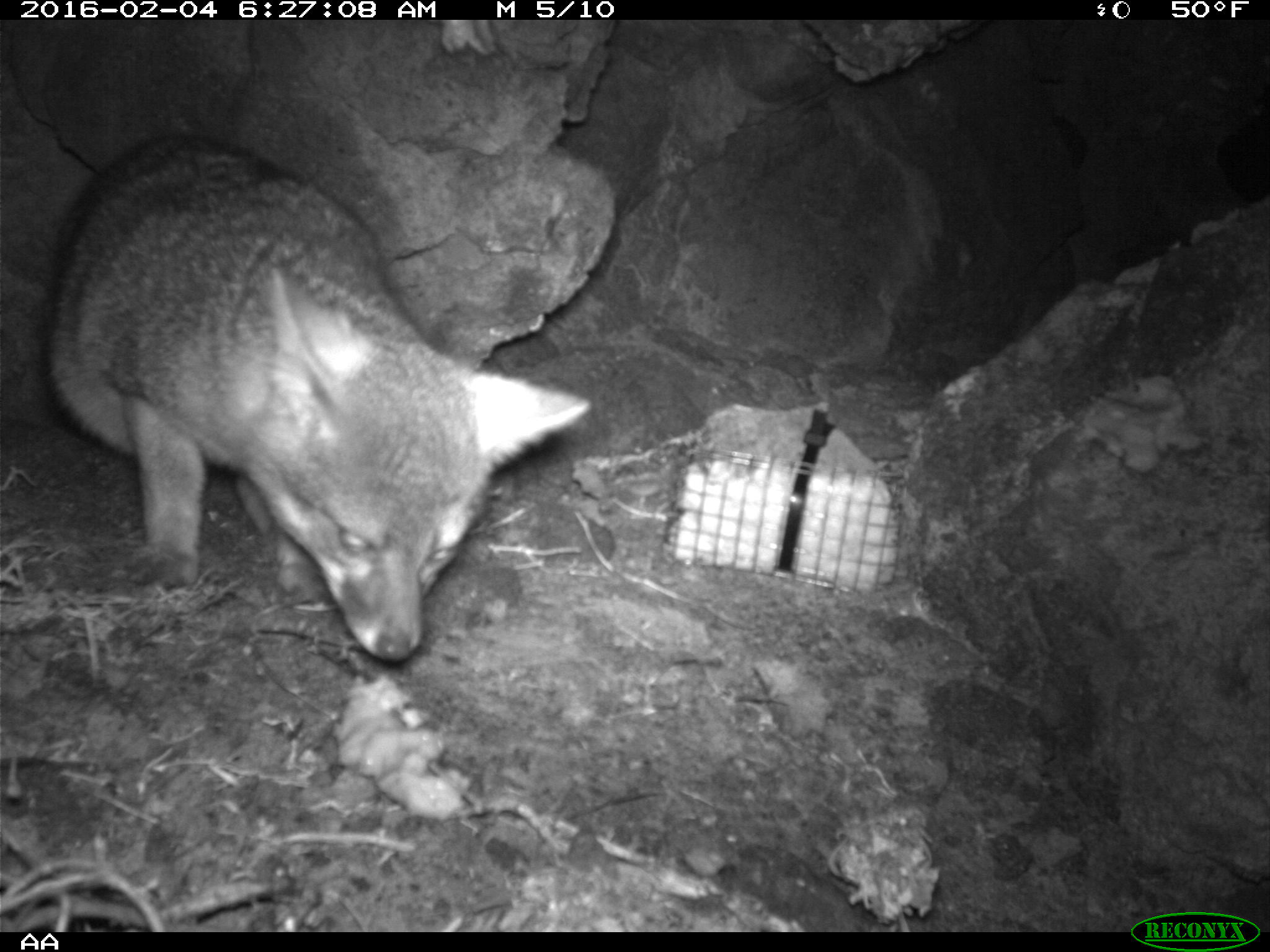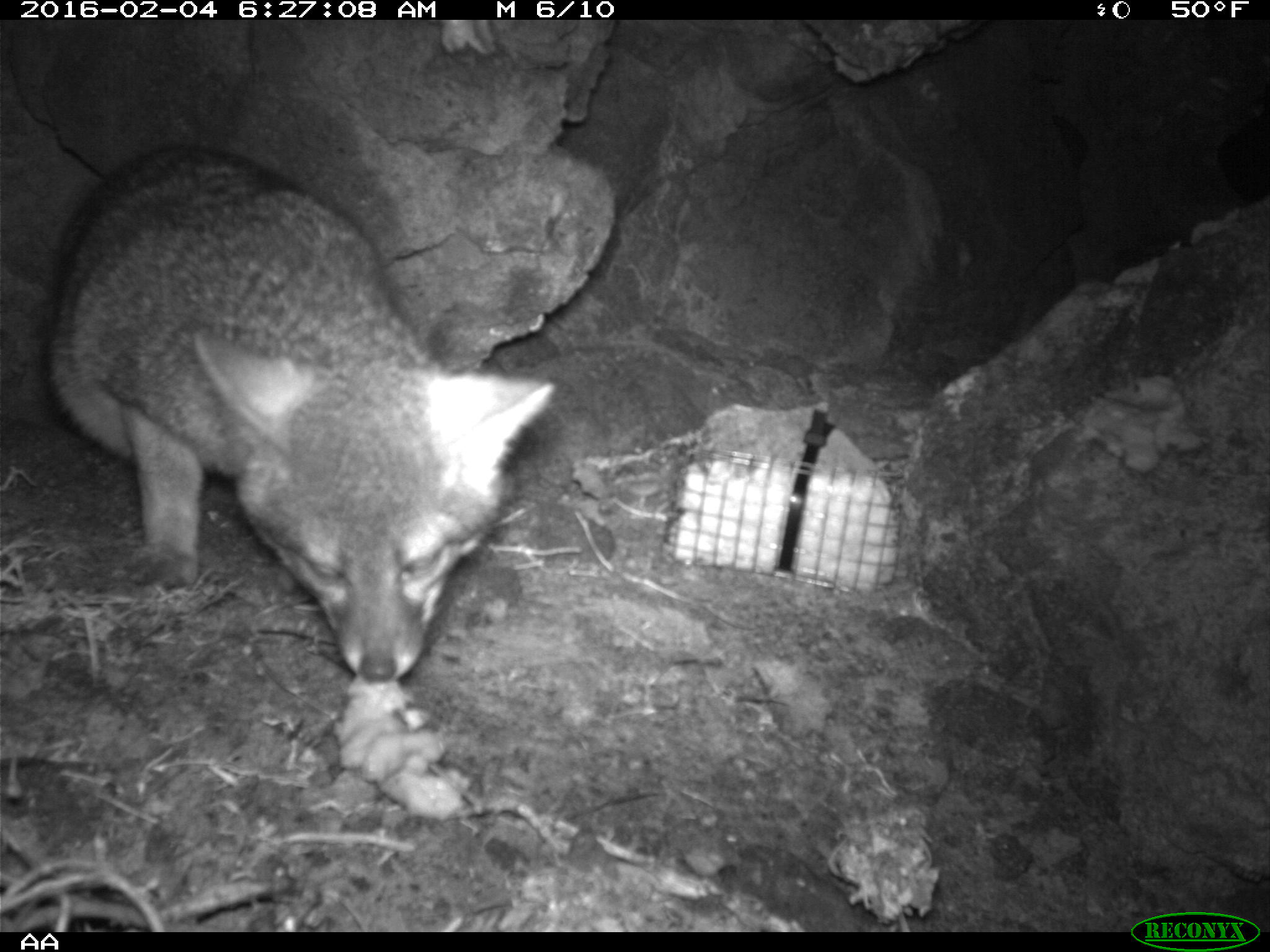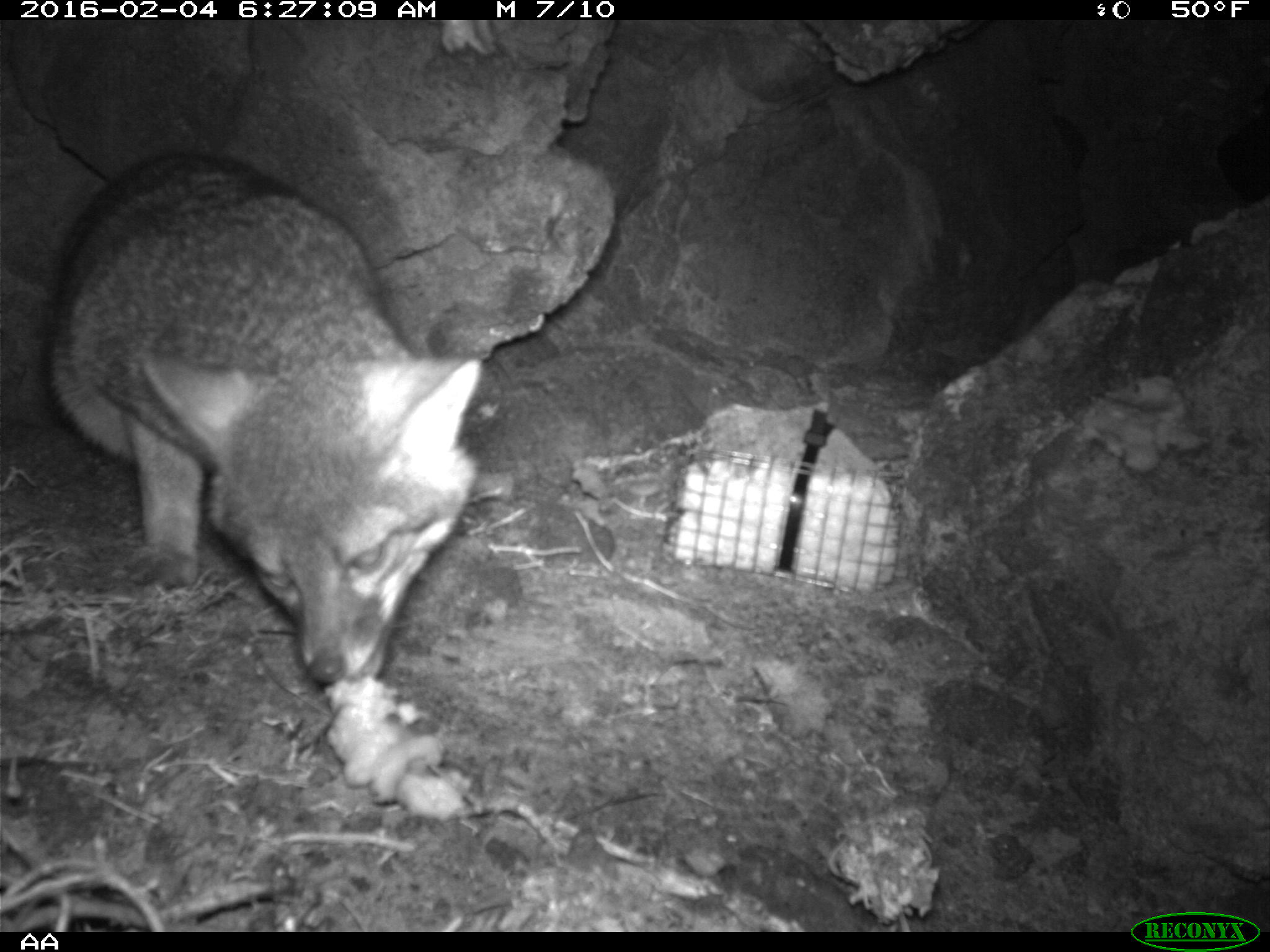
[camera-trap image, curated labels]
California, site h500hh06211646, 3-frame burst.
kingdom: Animalia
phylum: Chordata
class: Mammalia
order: Carnivora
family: Canidae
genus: Urocyon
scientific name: Urocyon littoralis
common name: island fox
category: fox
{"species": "fox (island fox) (Urocyon littoralis)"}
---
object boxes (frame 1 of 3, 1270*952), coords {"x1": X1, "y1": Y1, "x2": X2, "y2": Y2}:
fox: {"x1": 47, "y1": 128, "x2": 591, "y2": 661}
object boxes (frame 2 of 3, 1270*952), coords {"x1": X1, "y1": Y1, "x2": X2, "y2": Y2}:
fox: {"x1": 43, "y1": 139, "x2": 556, "y2": 685}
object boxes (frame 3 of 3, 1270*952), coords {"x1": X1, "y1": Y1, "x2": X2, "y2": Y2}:
fox: {"x1": 0, "y1": 144, "x2": 482, "y2": 690}